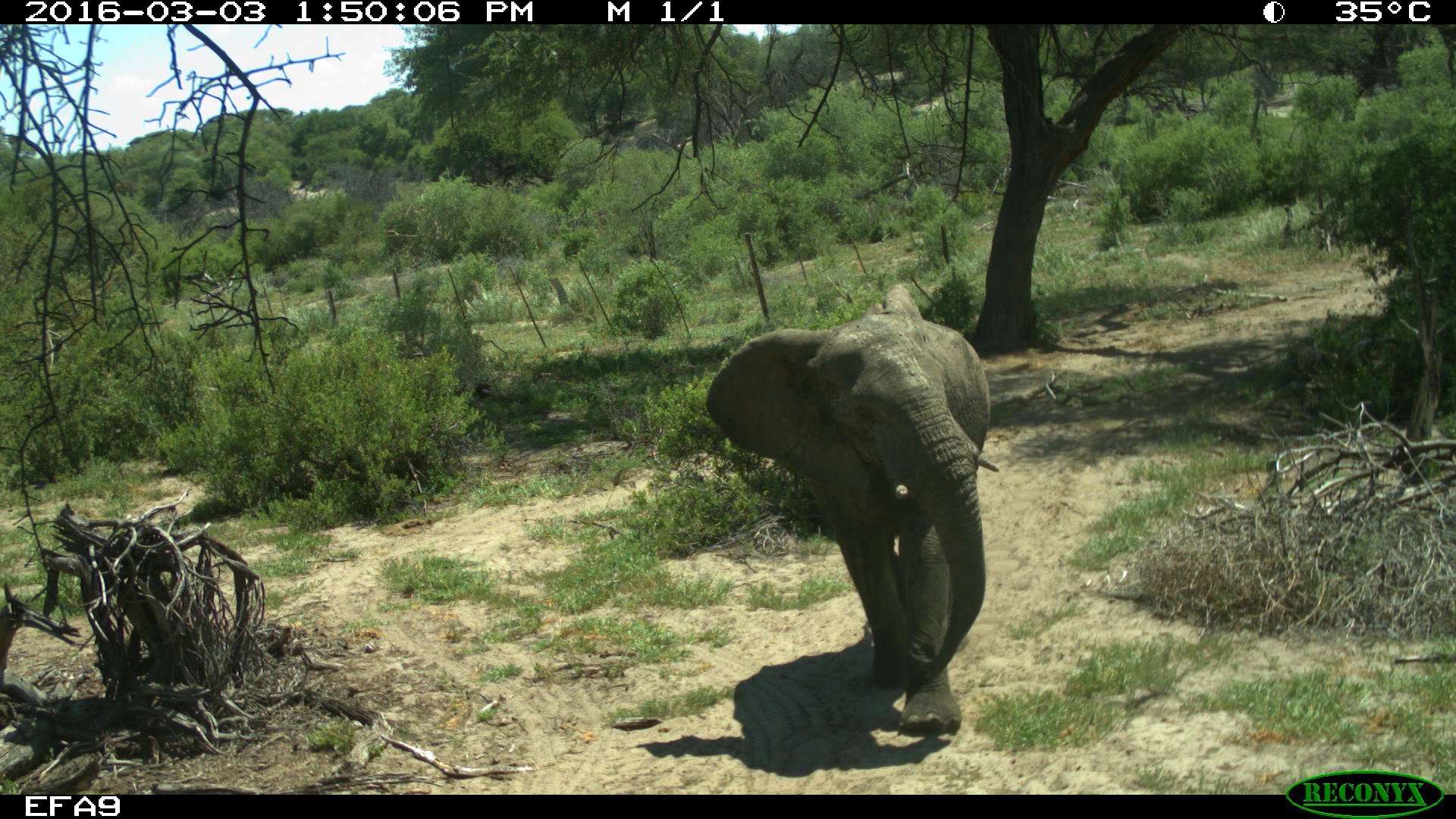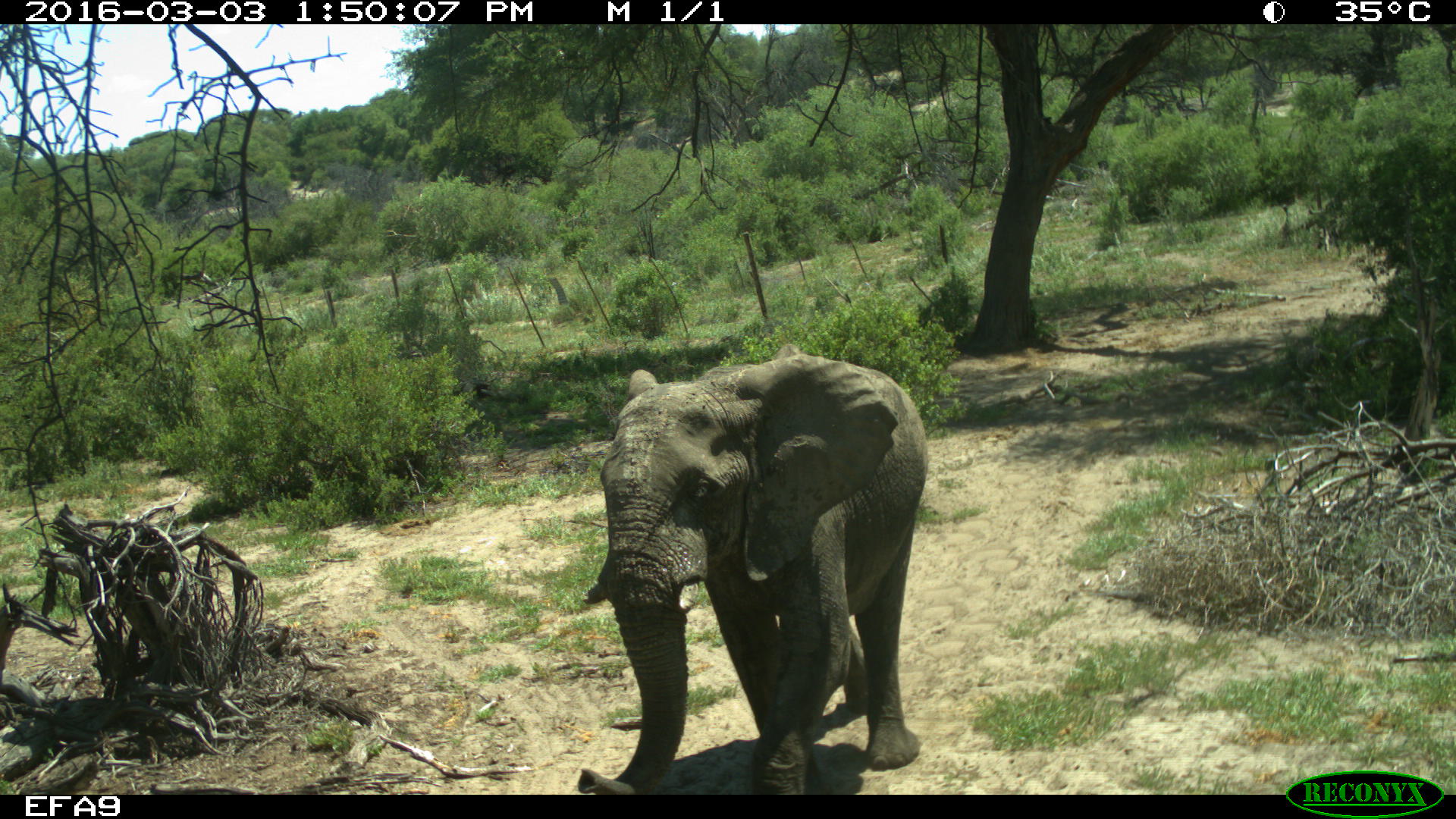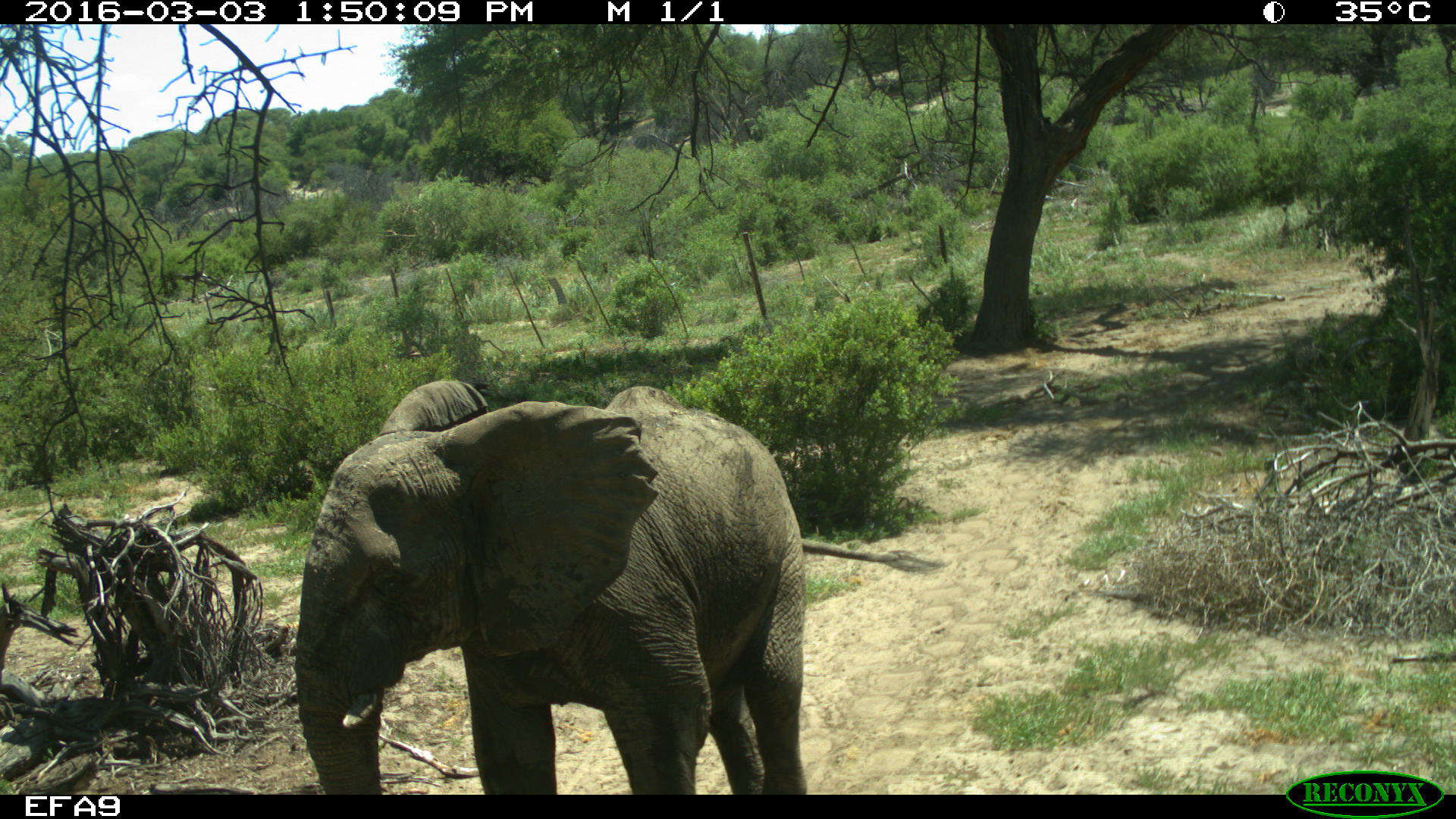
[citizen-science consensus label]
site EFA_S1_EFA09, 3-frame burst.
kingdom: Animalia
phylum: Chordata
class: Mammalia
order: Proboscidea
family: Elephantidae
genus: Loxodonta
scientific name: Loxodonta africana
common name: african bush elephant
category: elephant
Elephant (african bush elephant) (Loxodonta africana), count 1. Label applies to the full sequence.